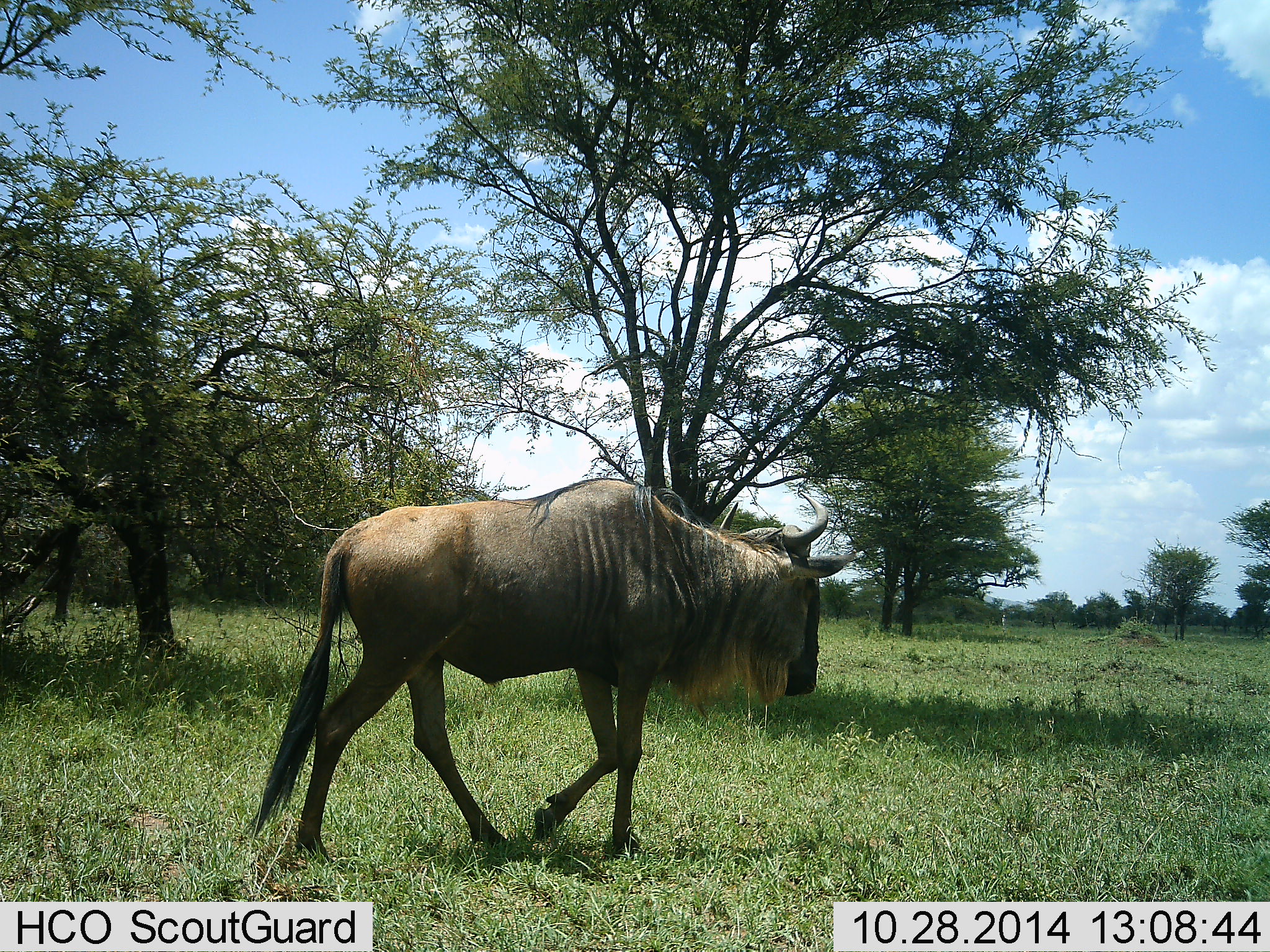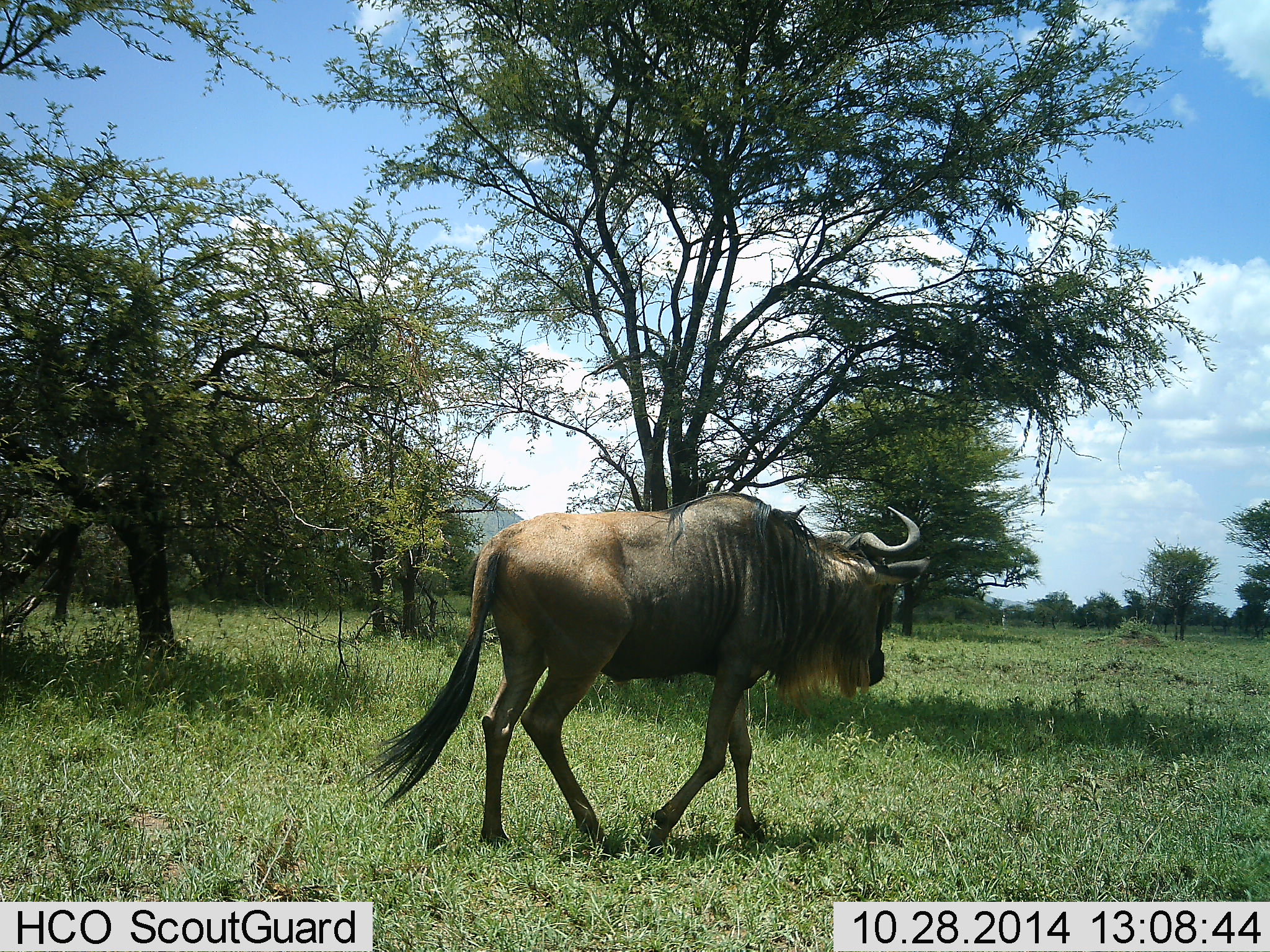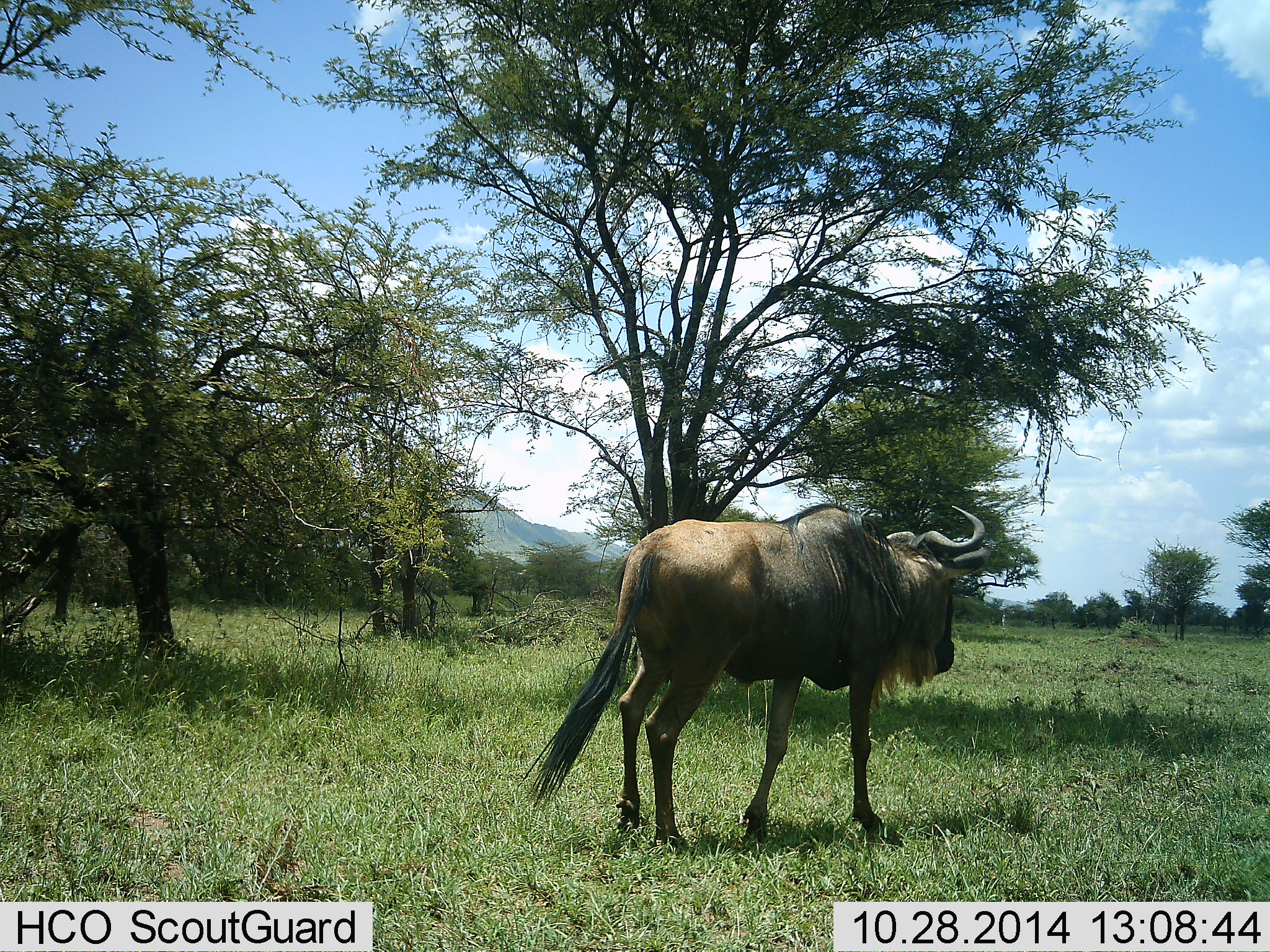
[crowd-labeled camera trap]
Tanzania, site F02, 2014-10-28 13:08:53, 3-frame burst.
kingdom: Animalia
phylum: Chordata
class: Mammalia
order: Artiodactyla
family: Bovidae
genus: Connochaetes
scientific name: Connochaetes taurinus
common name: blue wildebeest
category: wildebeest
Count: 1.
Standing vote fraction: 0%.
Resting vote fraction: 0%.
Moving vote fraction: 100%.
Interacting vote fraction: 0%.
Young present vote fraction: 0%.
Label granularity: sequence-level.